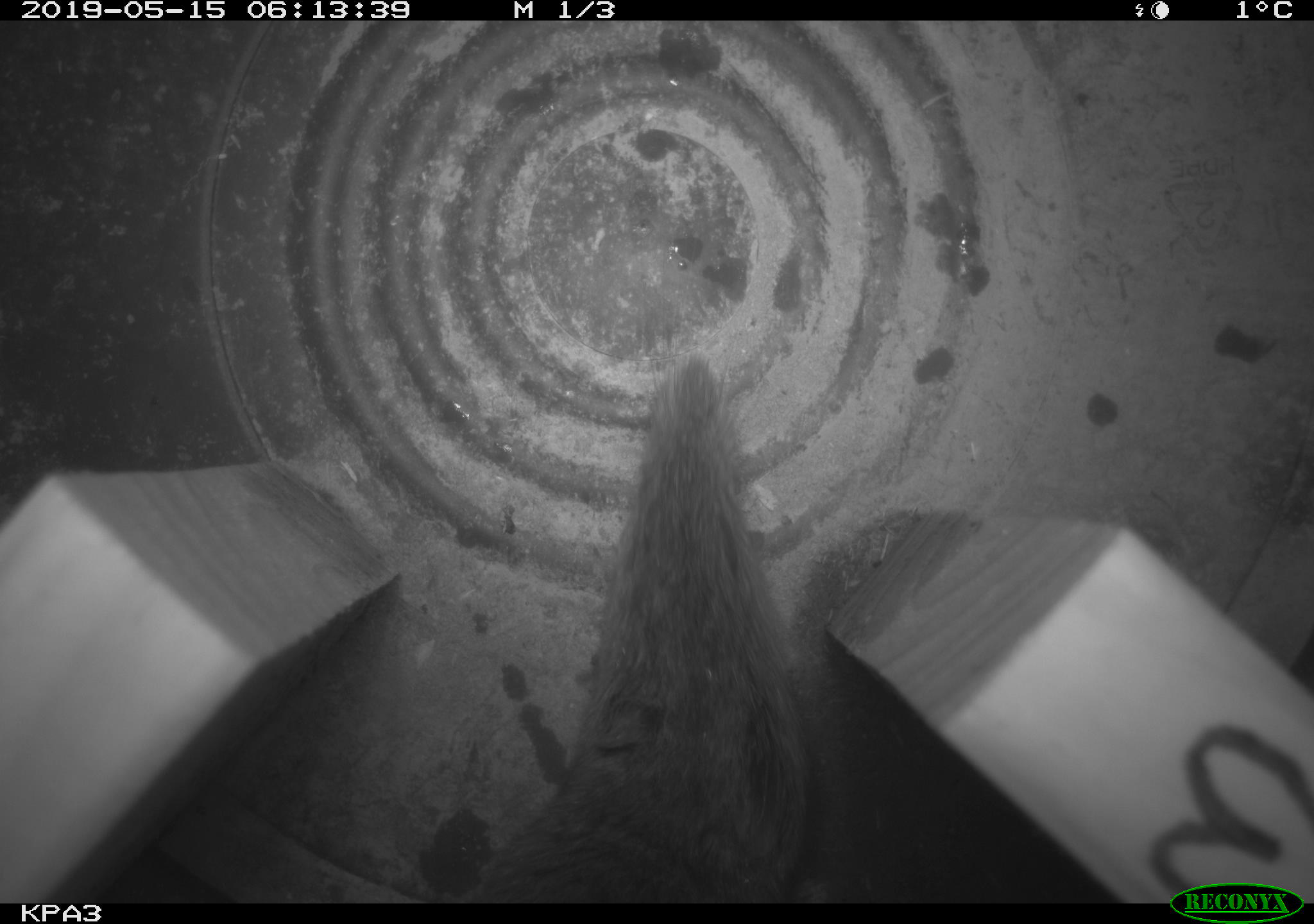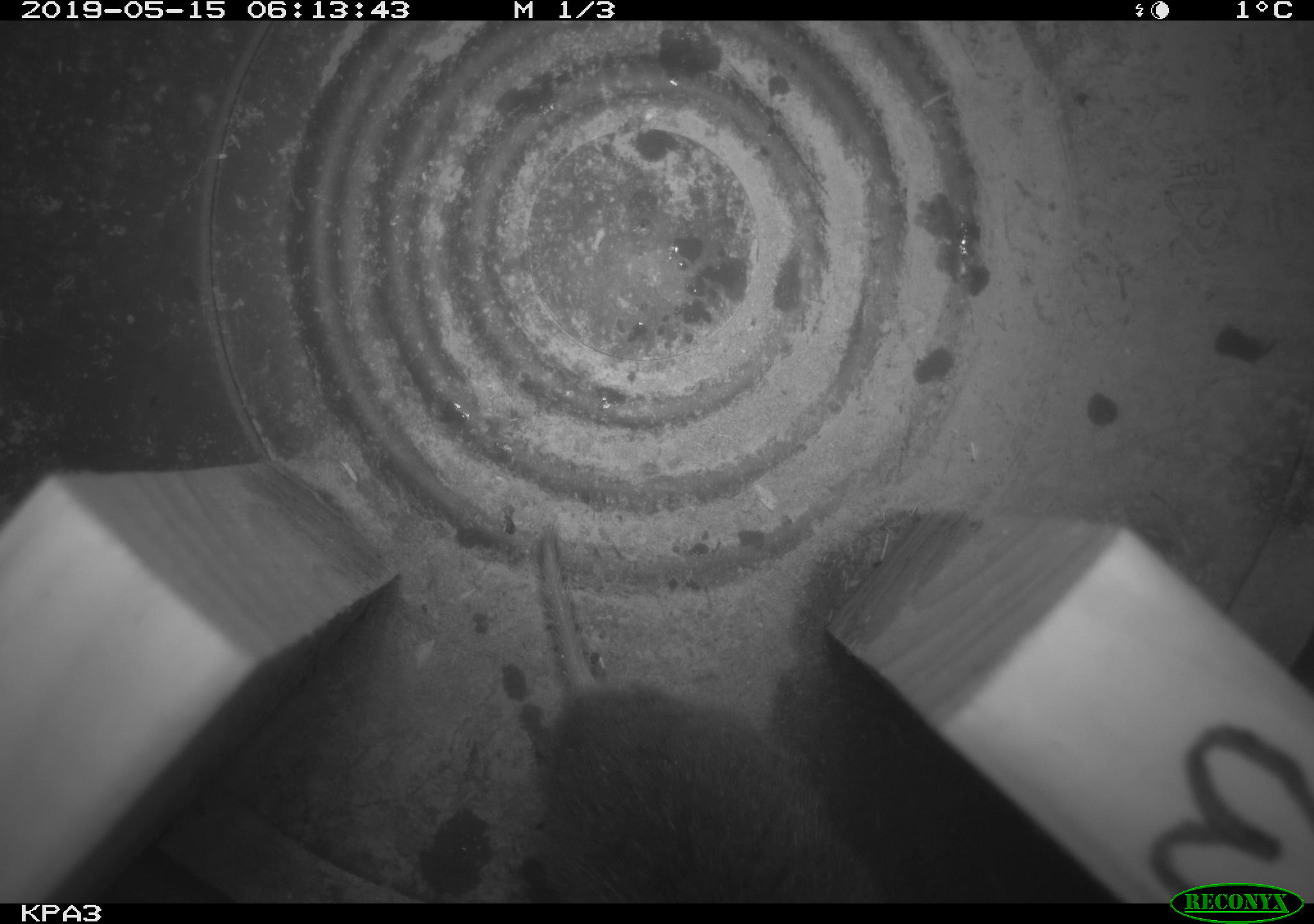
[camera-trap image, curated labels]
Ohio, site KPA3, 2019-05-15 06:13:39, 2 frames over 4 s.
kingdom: Animalia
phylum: Chordata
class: Mammalia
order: Rodentia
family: Cricetidae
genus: Microtus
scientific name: Microtus pennsylvanicus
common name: meadow vole